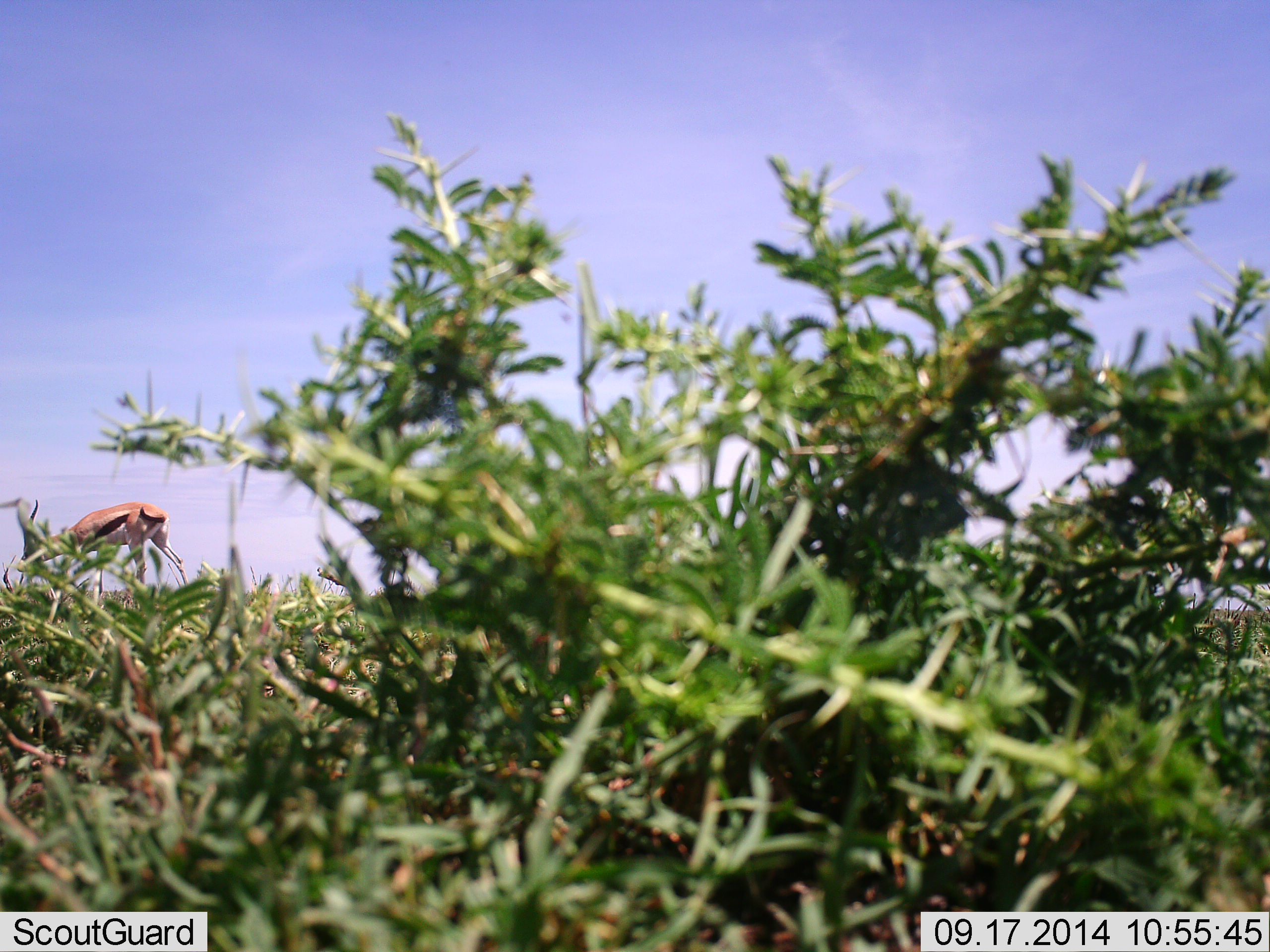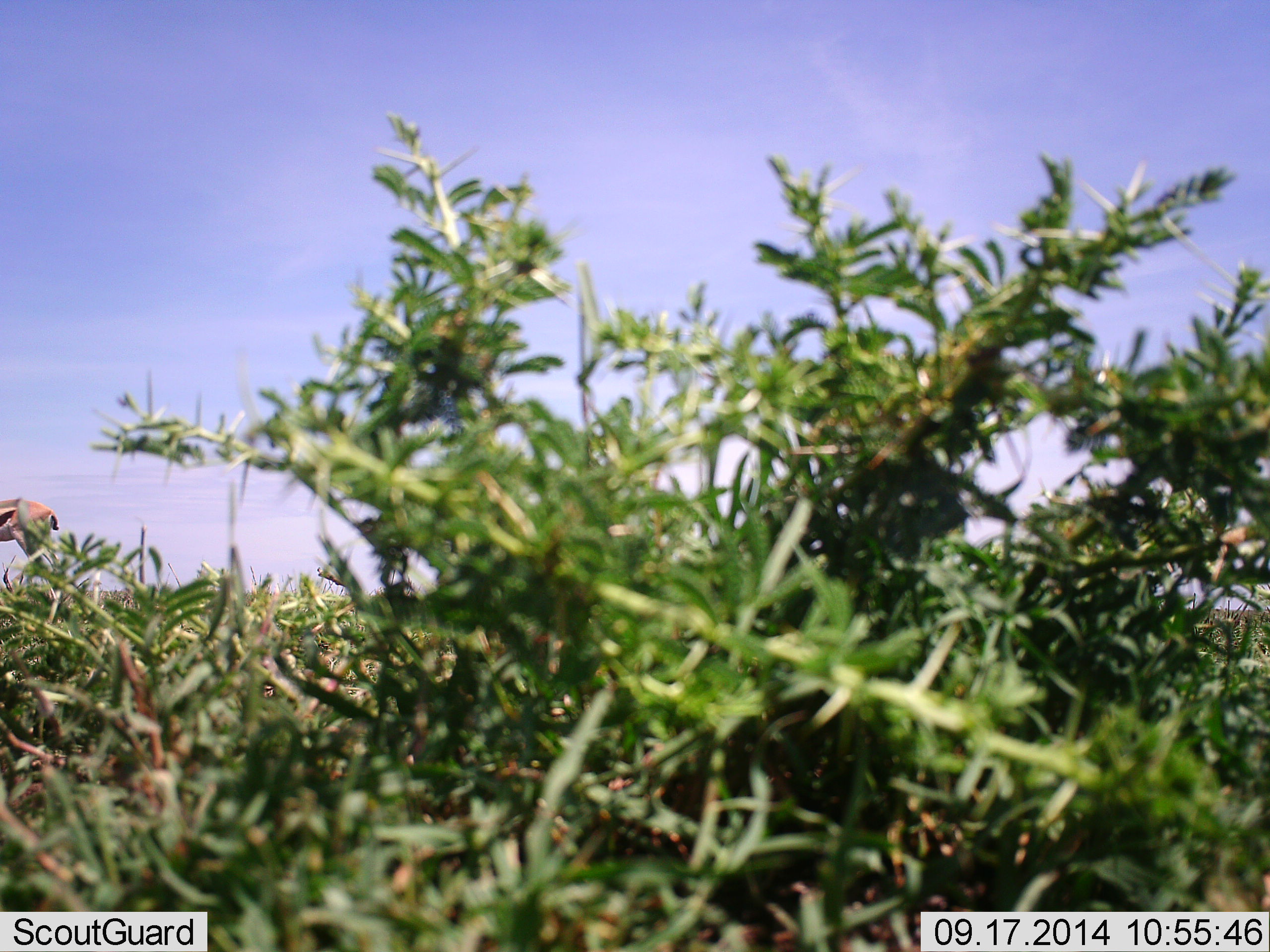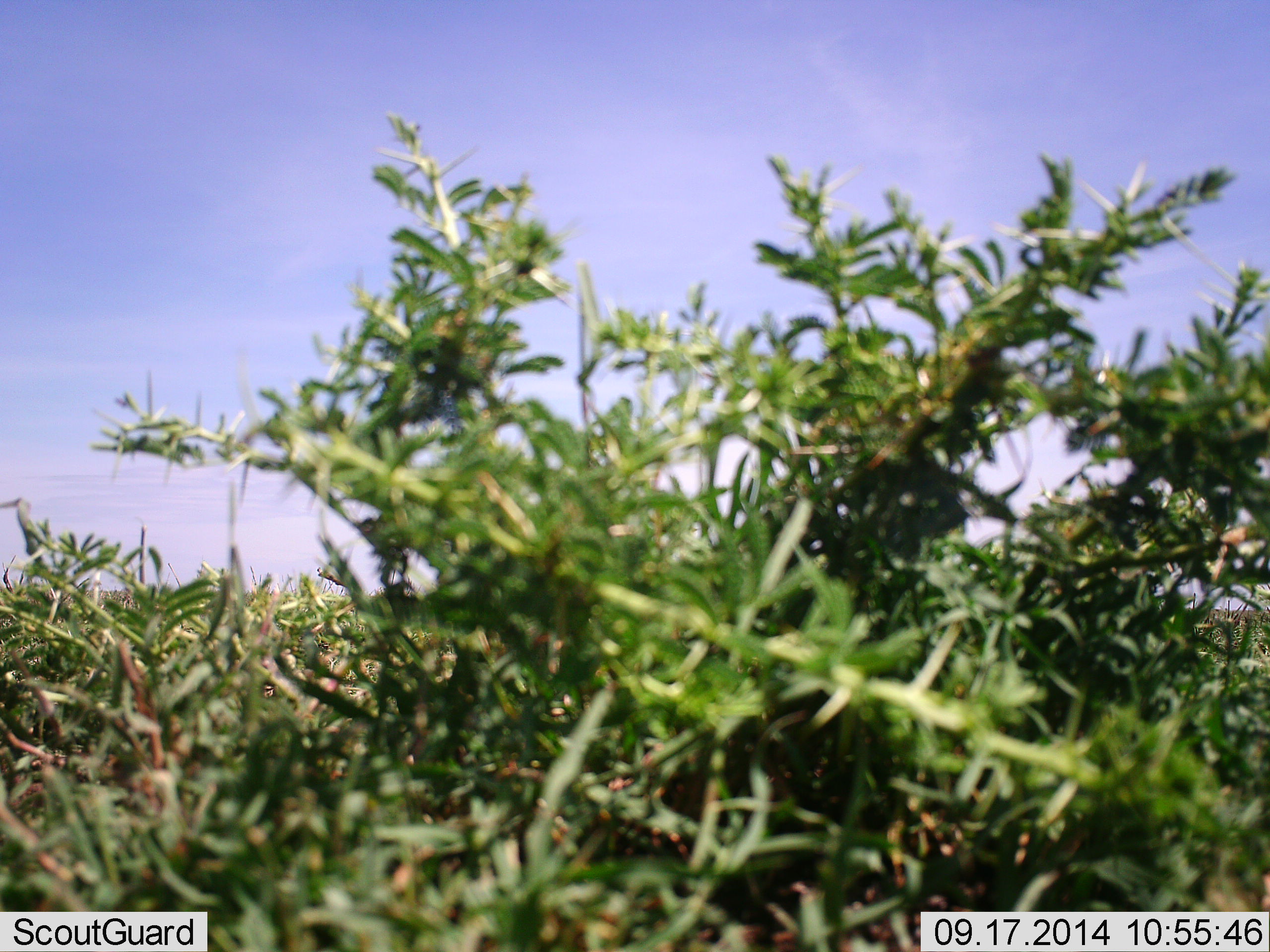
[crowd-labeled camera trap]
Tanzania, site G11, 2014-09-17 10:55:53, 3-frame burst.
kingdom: Animalia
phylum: Chordata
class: Mammalia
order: Artiodactyla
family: Bovidae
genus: Eudorcas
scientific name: Eudorcas thomsonii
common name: thomson's gazelle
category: gazellethomsons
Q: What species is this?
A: Gazellethomsons (thomson's gazelle) (Eudorcas thomsonii).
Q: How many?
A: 1.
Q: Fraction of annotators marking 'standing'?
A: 0%.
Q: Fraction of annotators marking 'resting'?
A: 0%.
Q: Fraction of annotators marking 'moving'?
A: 100%.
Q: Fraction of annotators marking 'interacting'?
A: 0%.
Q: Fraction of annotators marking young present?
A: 0%.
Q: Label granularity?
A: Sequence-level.